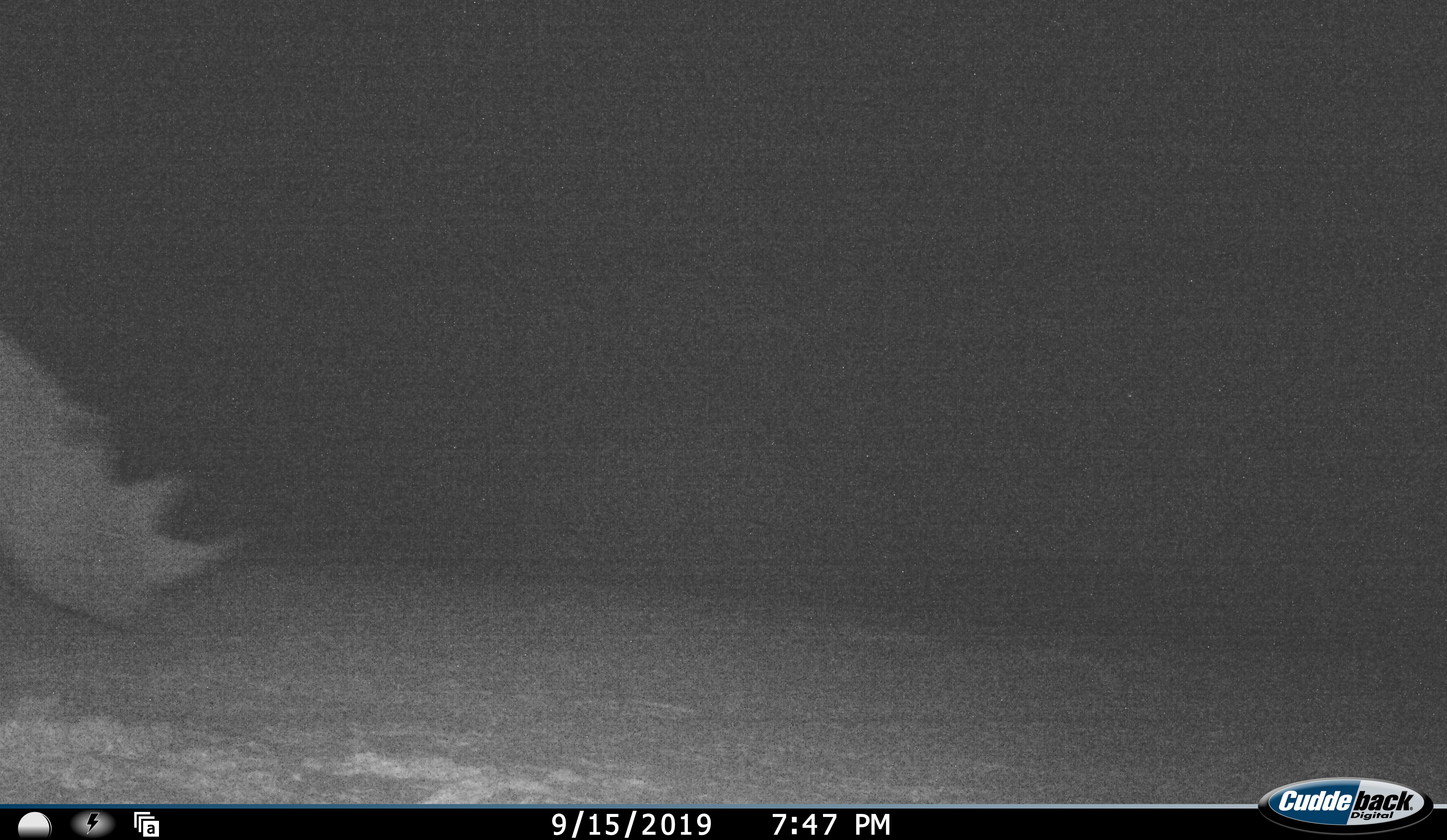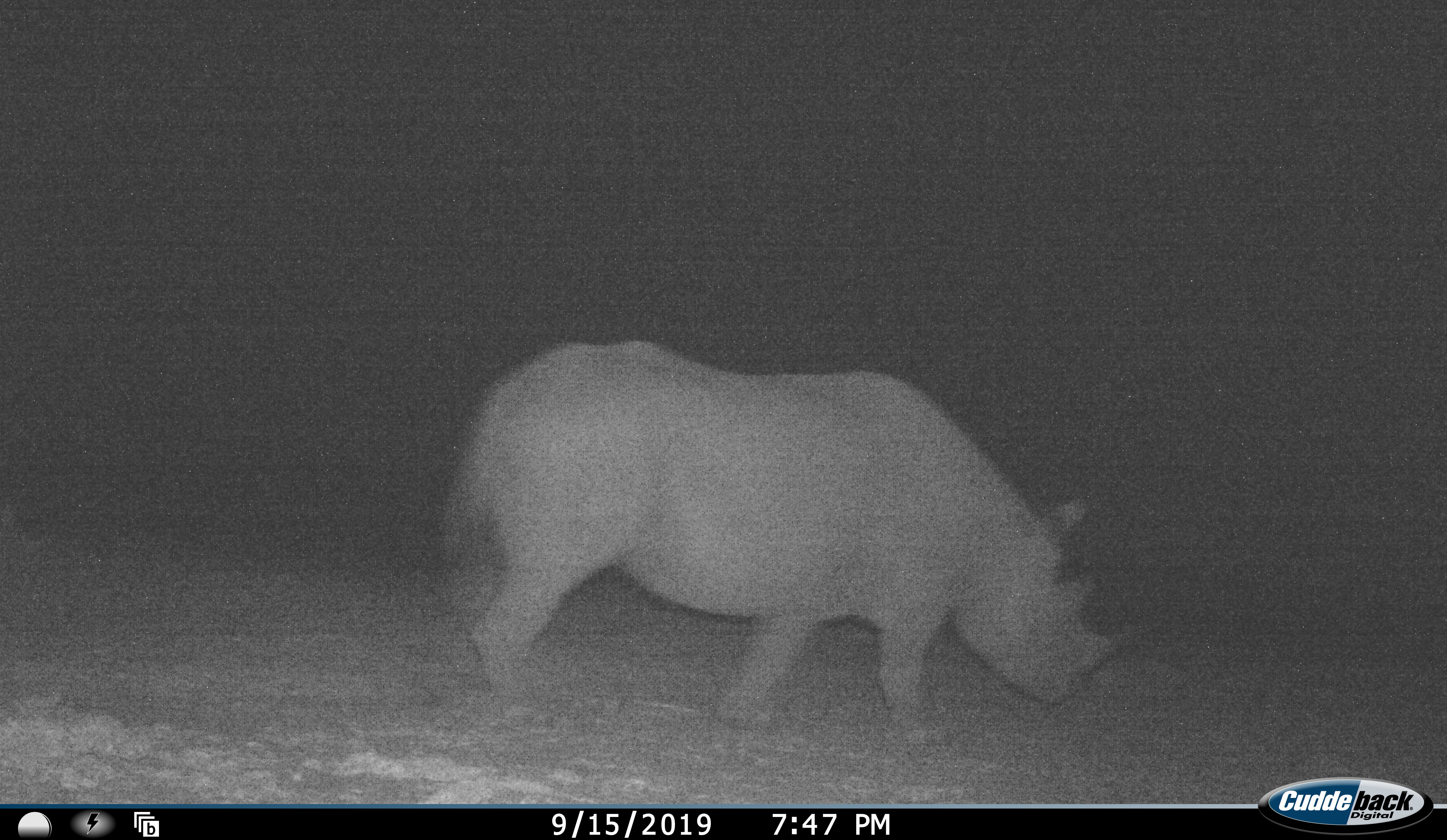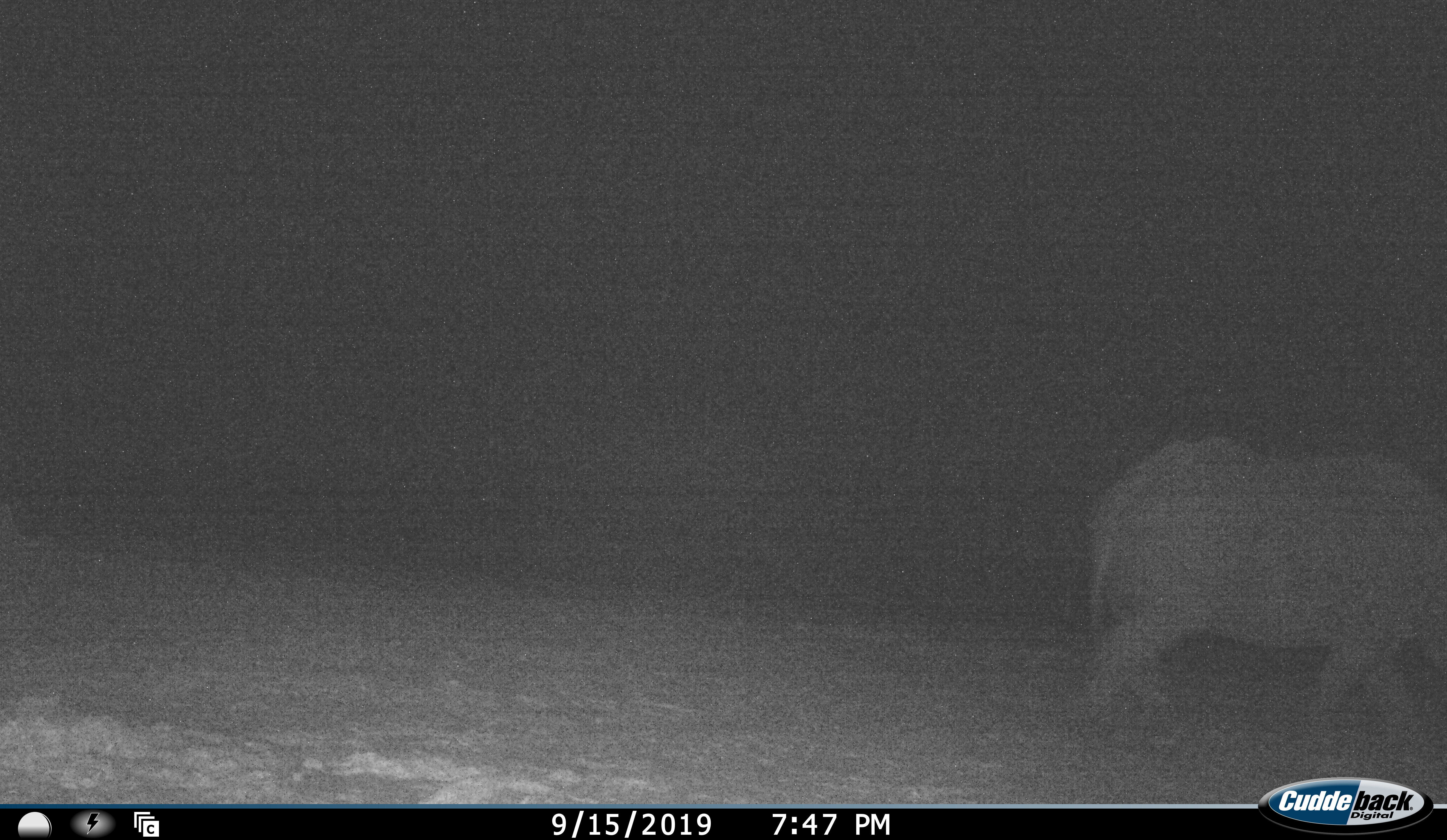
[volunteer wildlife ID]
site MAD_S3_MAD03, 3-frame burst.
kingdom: Animalia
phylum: Chordata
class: Mammalia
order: Perissodactyla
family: Rhinocerotidae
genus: Diceros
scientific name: Diceros bicornis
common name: black rhinoceros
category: rhinocerosblack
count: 1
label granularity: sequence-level